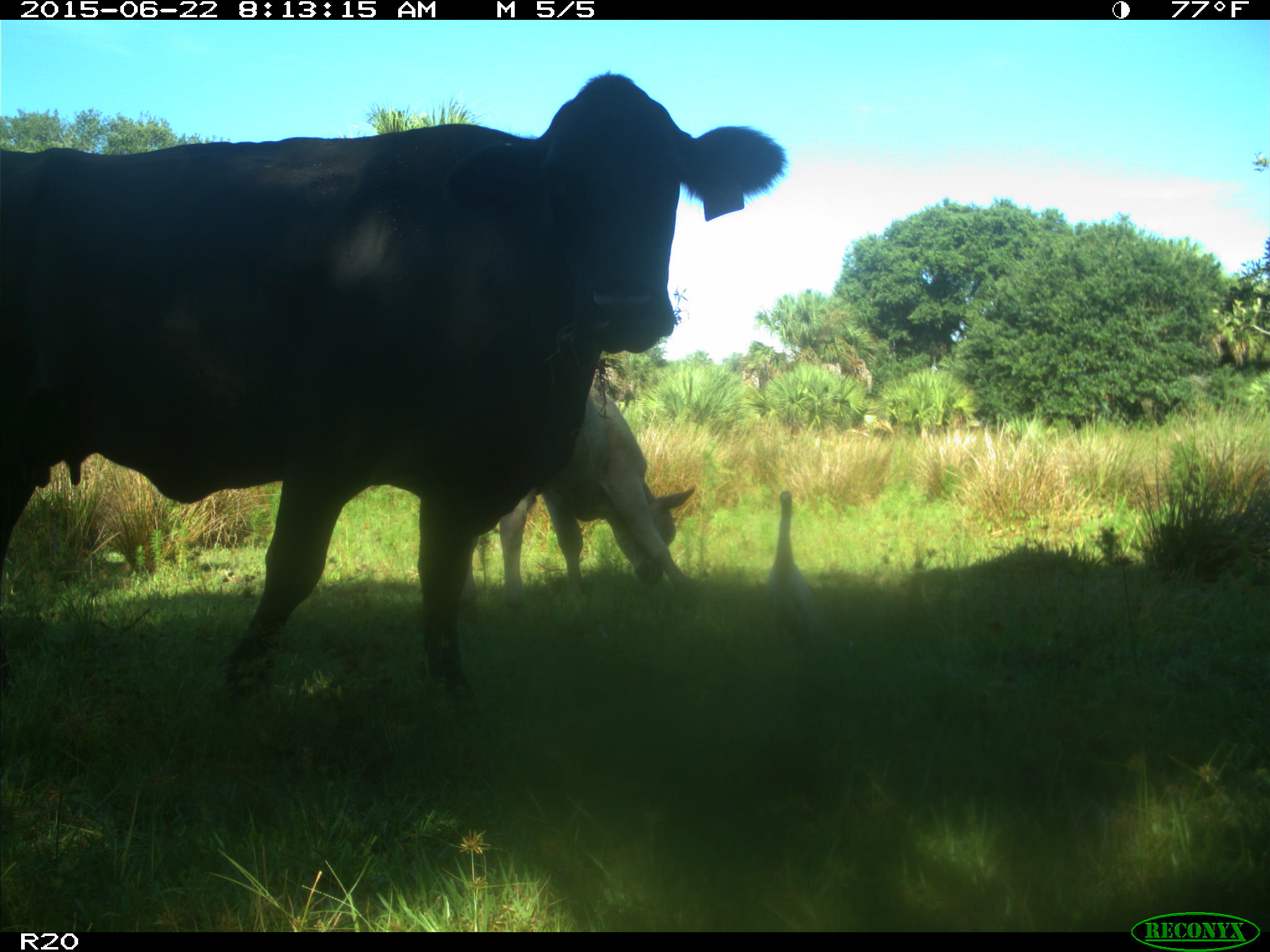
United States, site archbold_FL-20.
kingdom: Animalia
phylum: Chordata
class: Mammalia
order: Artiodactyla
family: Bovidae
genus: Bos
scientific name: Bos taurus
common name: domestic cow